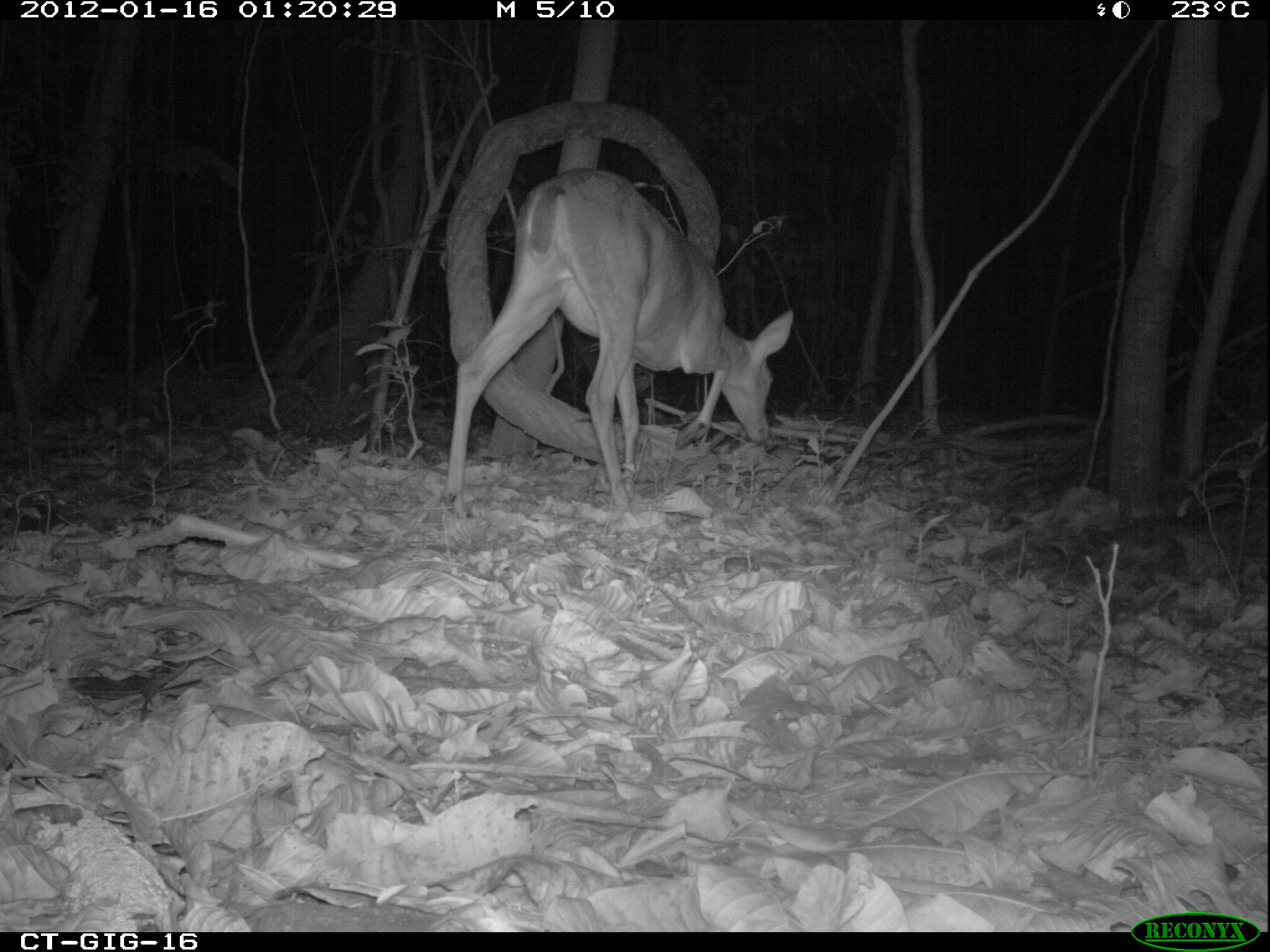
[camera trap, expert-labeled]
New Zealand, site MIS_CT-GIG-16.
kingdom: Animalia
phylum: Chordata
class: Mammalia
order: Artiodactyla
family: Cervidae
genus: Odocoileus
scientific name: Odocoileus virginianus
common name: white-tailed deer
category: white tailed deer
White tailed deer (white-tailed deer) (Odocoileus virginianus).